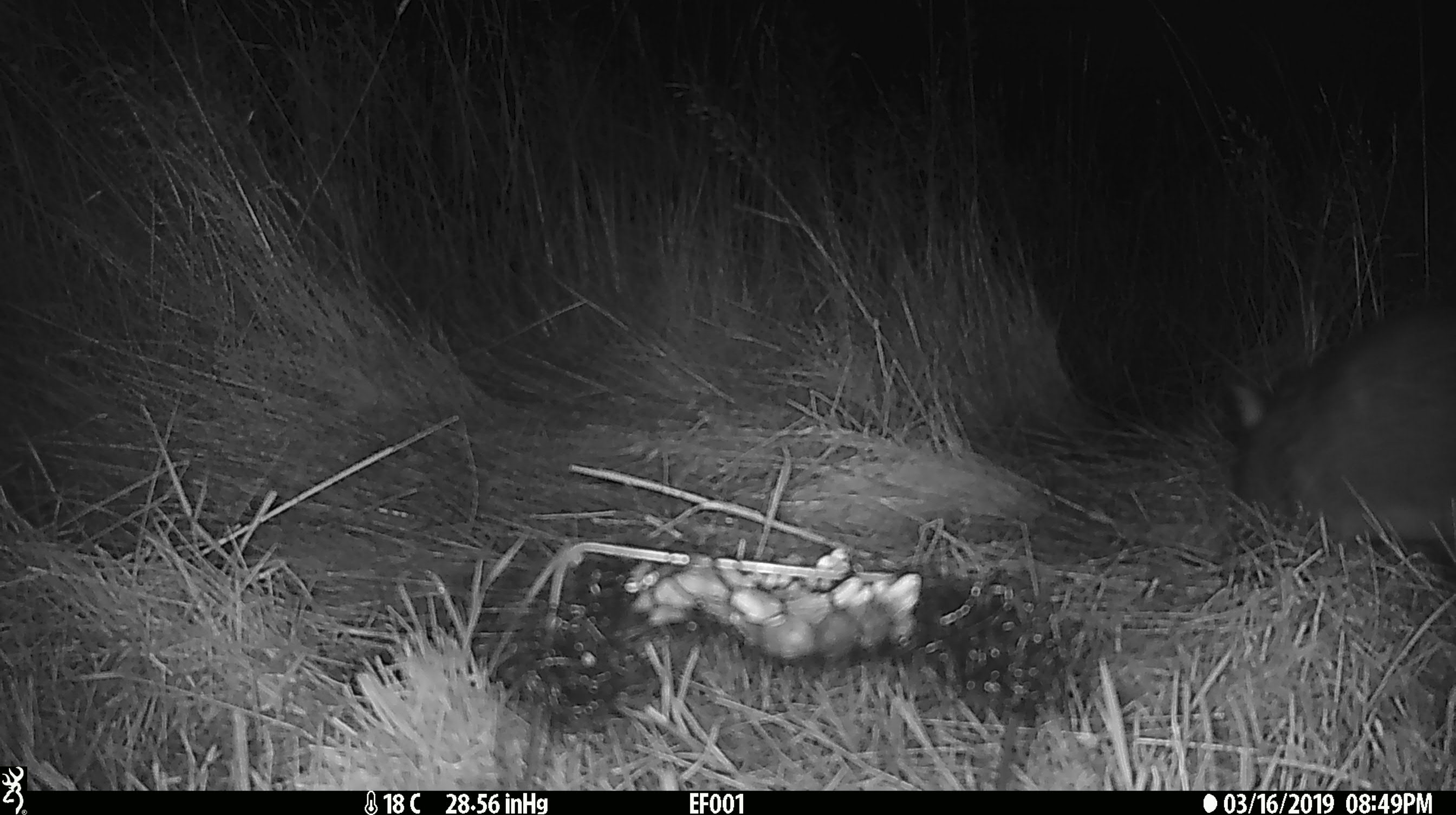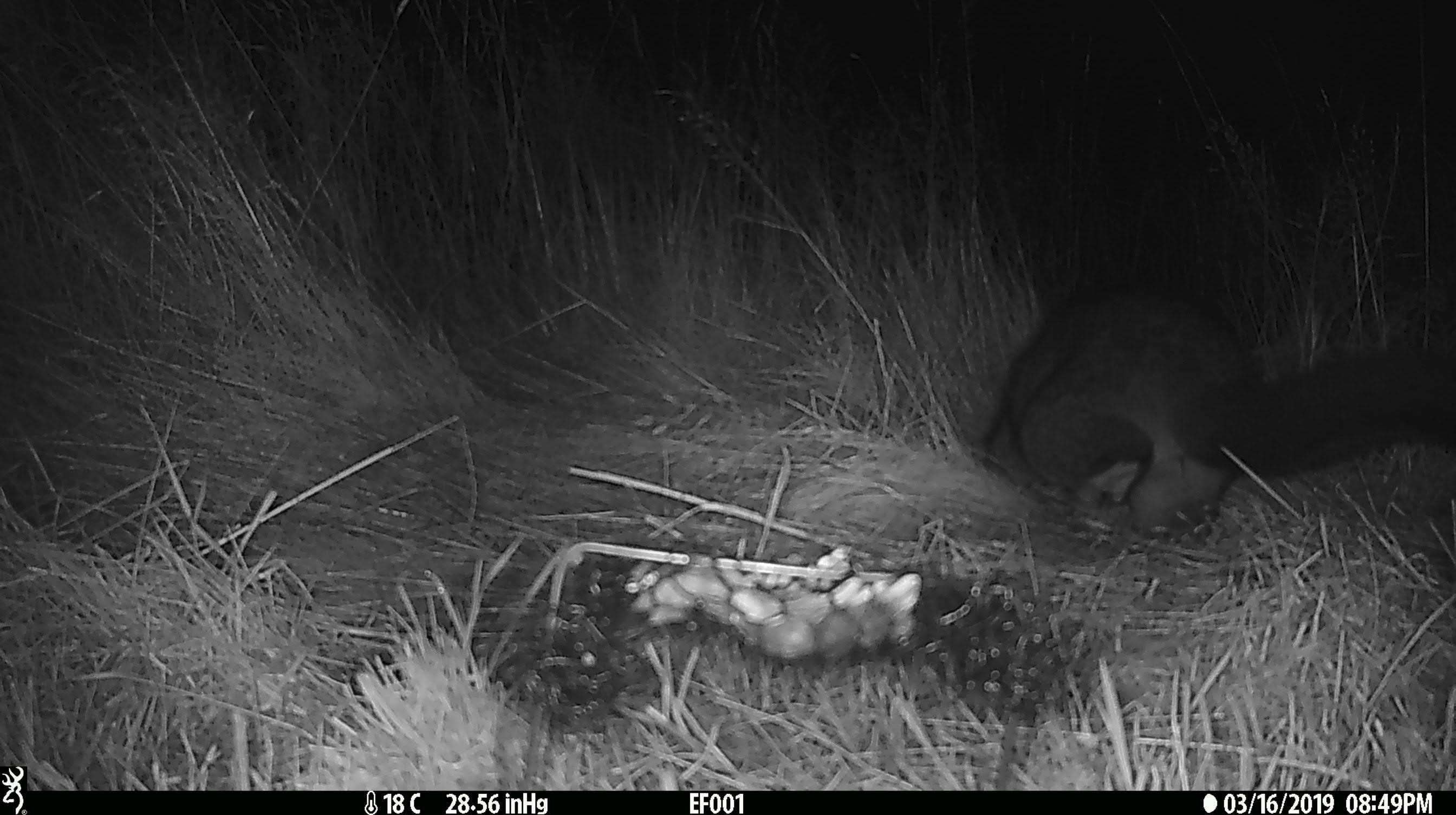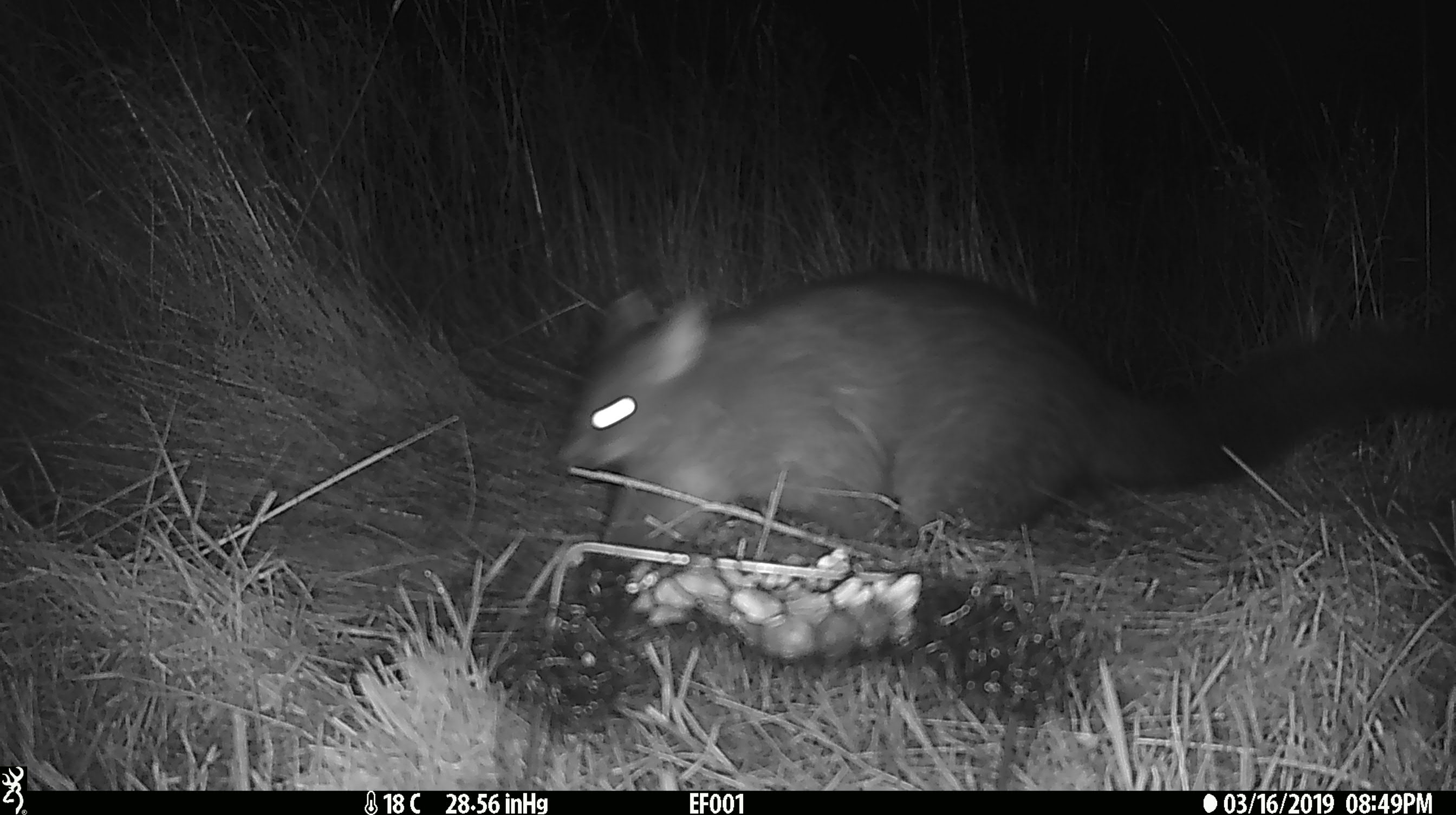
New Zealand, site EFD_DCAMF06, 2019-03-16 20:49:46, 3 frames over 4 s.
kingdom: Animalia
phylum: Chordata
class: Mammalia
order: Diprotodontia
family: Phalangeridae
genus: Trichosurus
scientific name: Trichosurus vulpecula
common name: common brushtail possum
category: possum